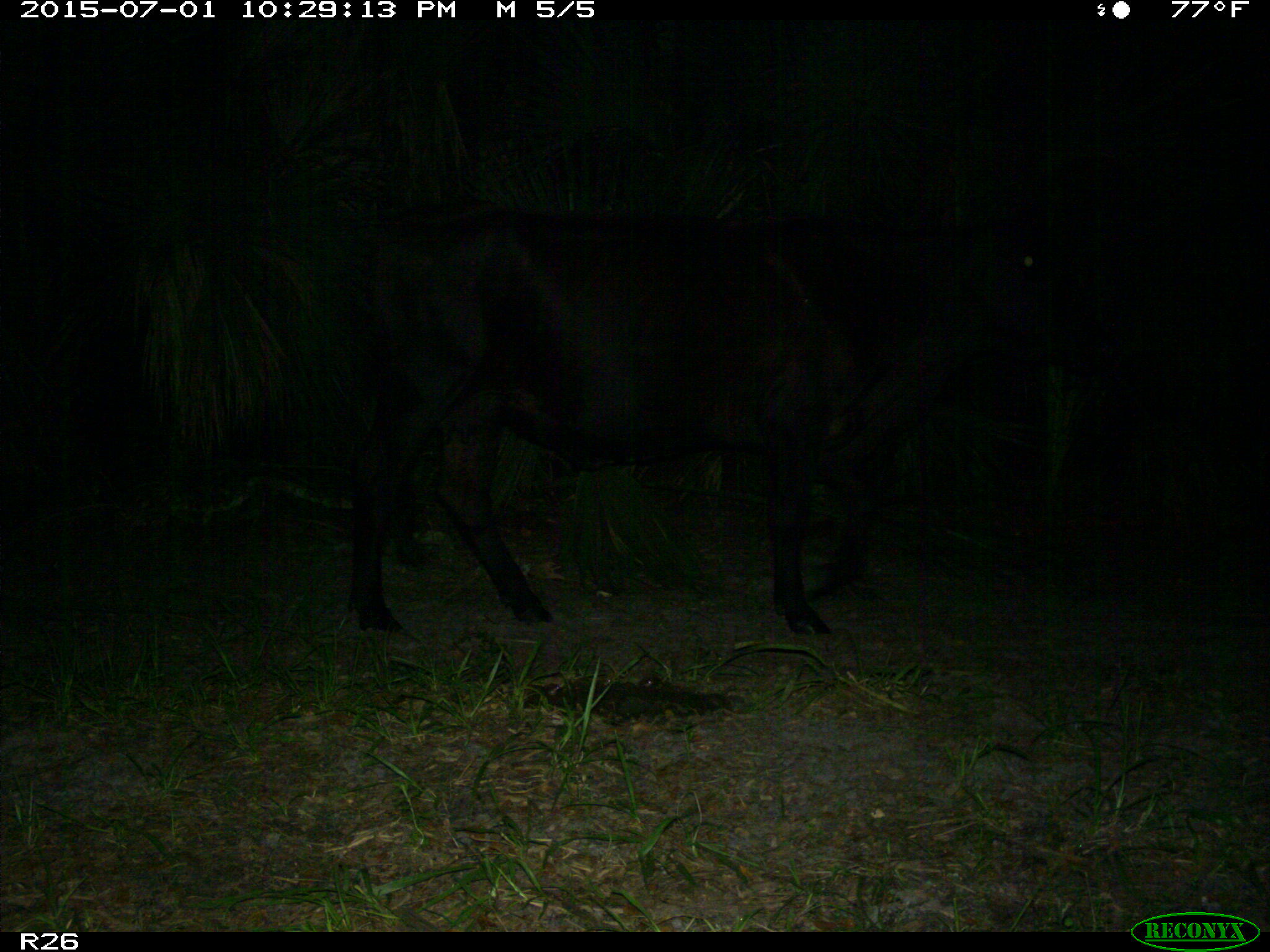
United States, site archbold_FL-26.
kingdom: Animalia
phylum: Chordata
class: Mammalia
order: Artiodactyla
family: Bovidae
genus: Bos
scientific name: Bos taurus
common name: domestic cow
Bos taurus (domestic cow).